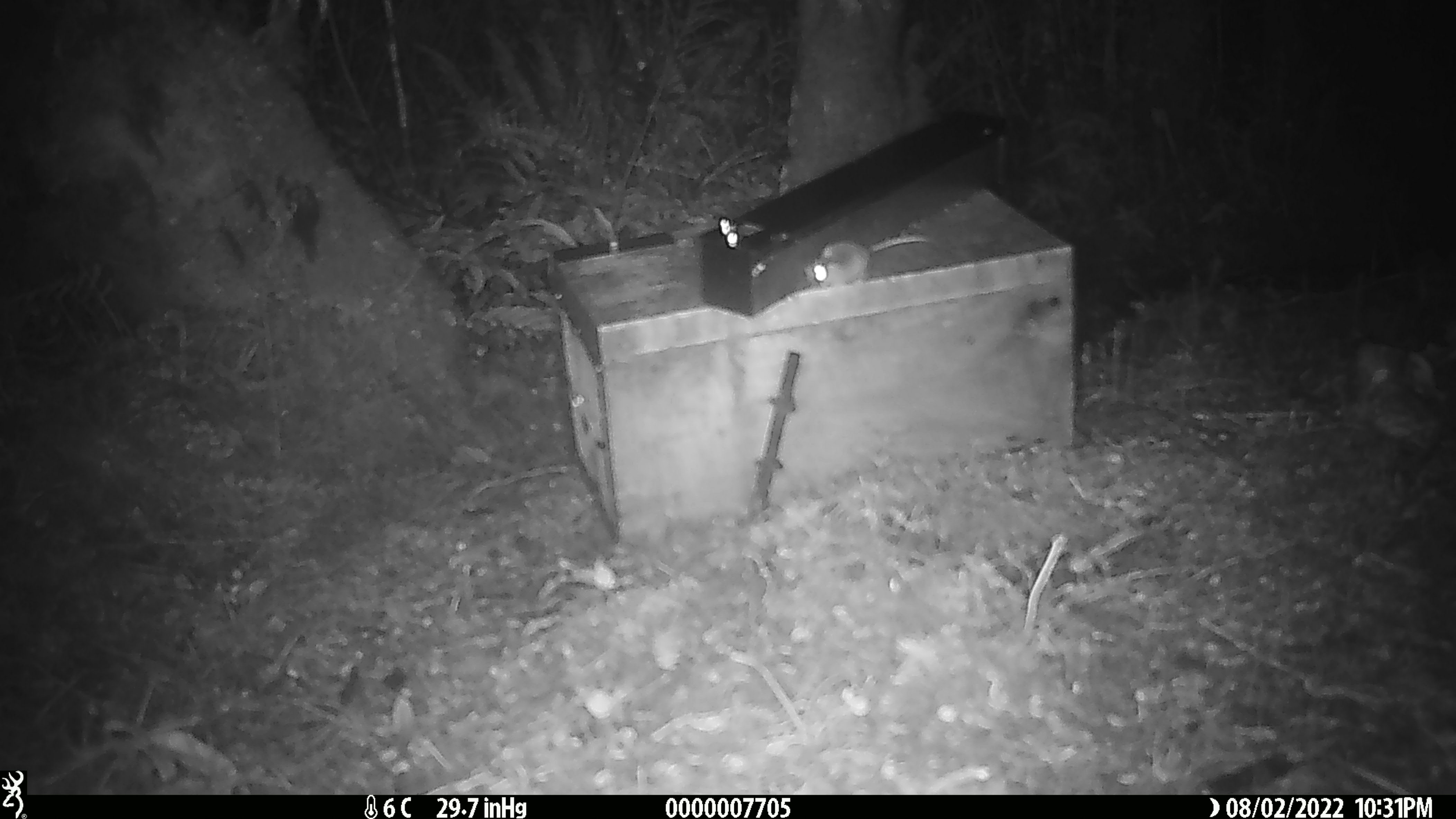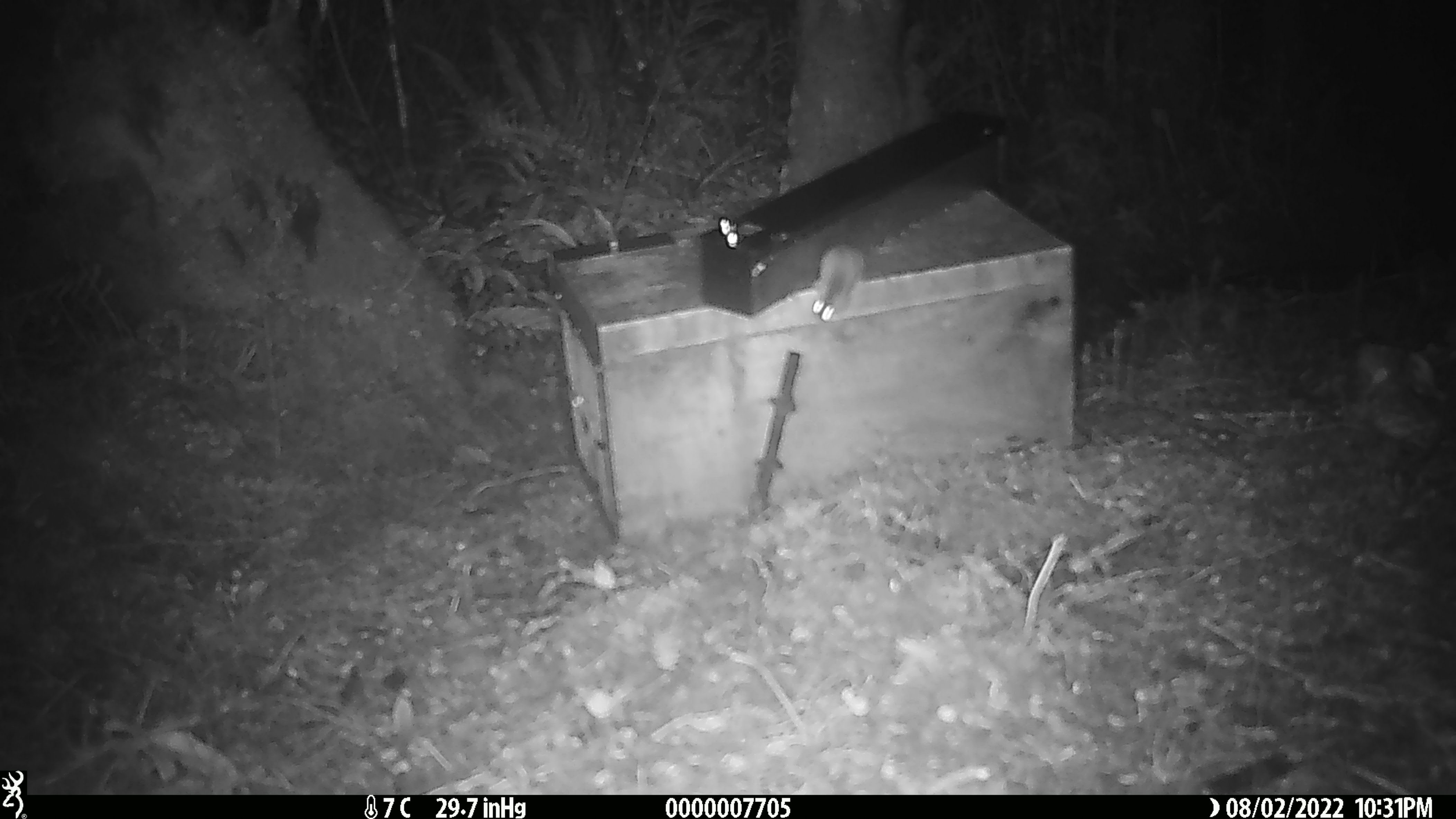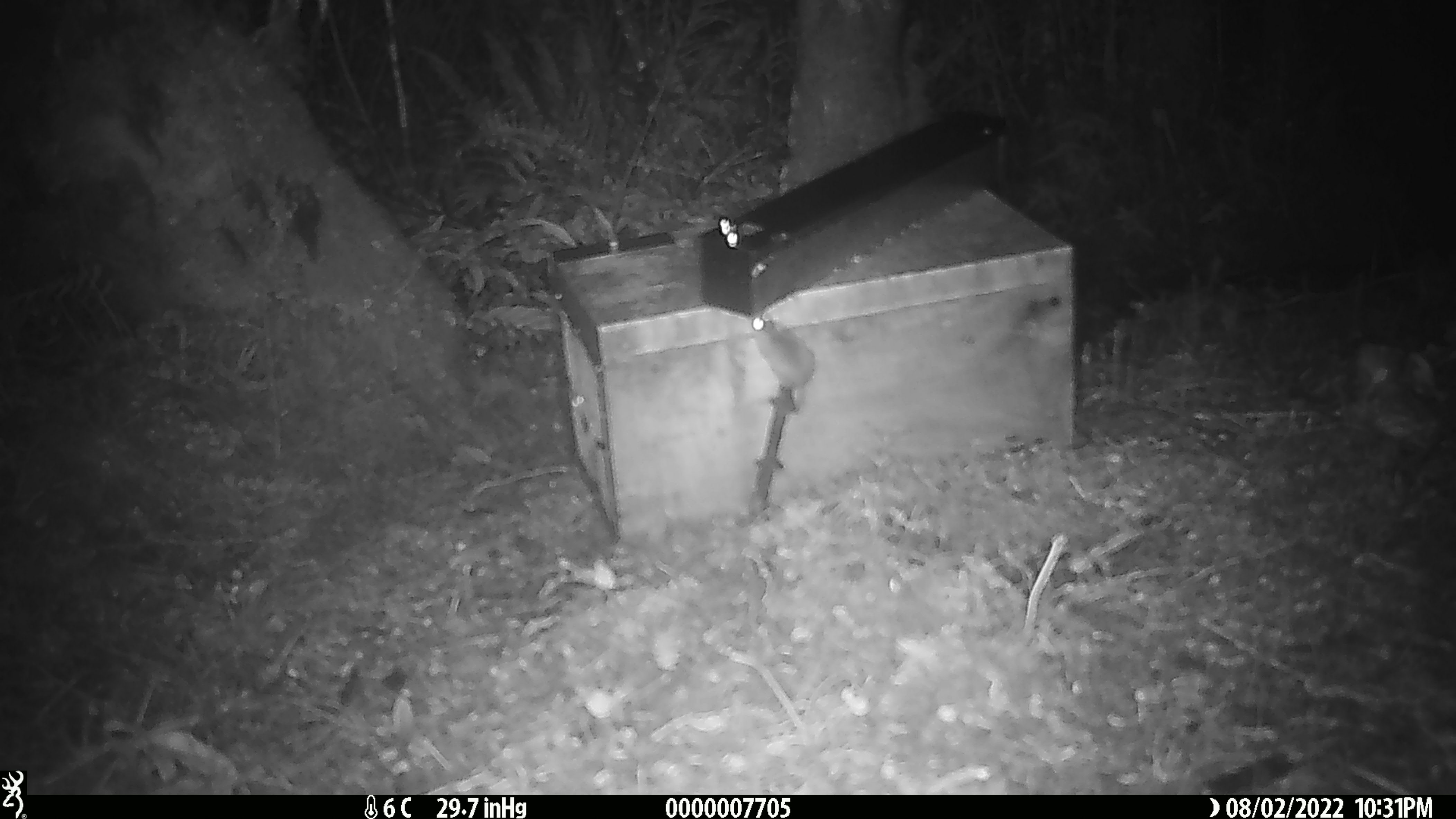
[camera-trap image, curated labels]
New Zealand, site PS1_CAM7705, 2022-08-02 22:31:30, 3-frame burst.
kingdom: Animalia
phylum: Chordata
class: Mammalia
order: Rodentia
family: Muridae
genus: Mus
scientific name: Mus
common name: mouse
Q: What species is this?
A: Mouse (Mus).